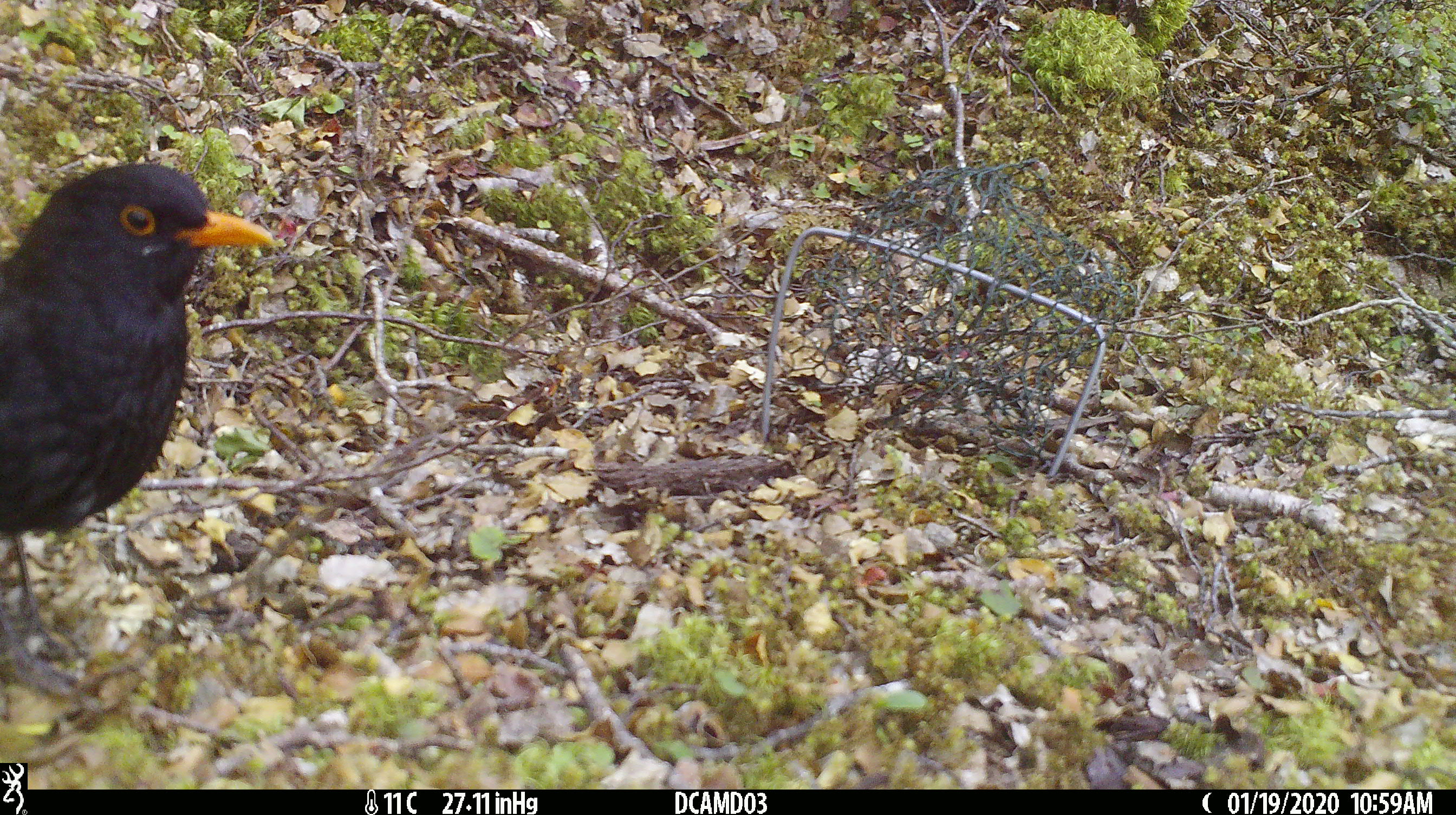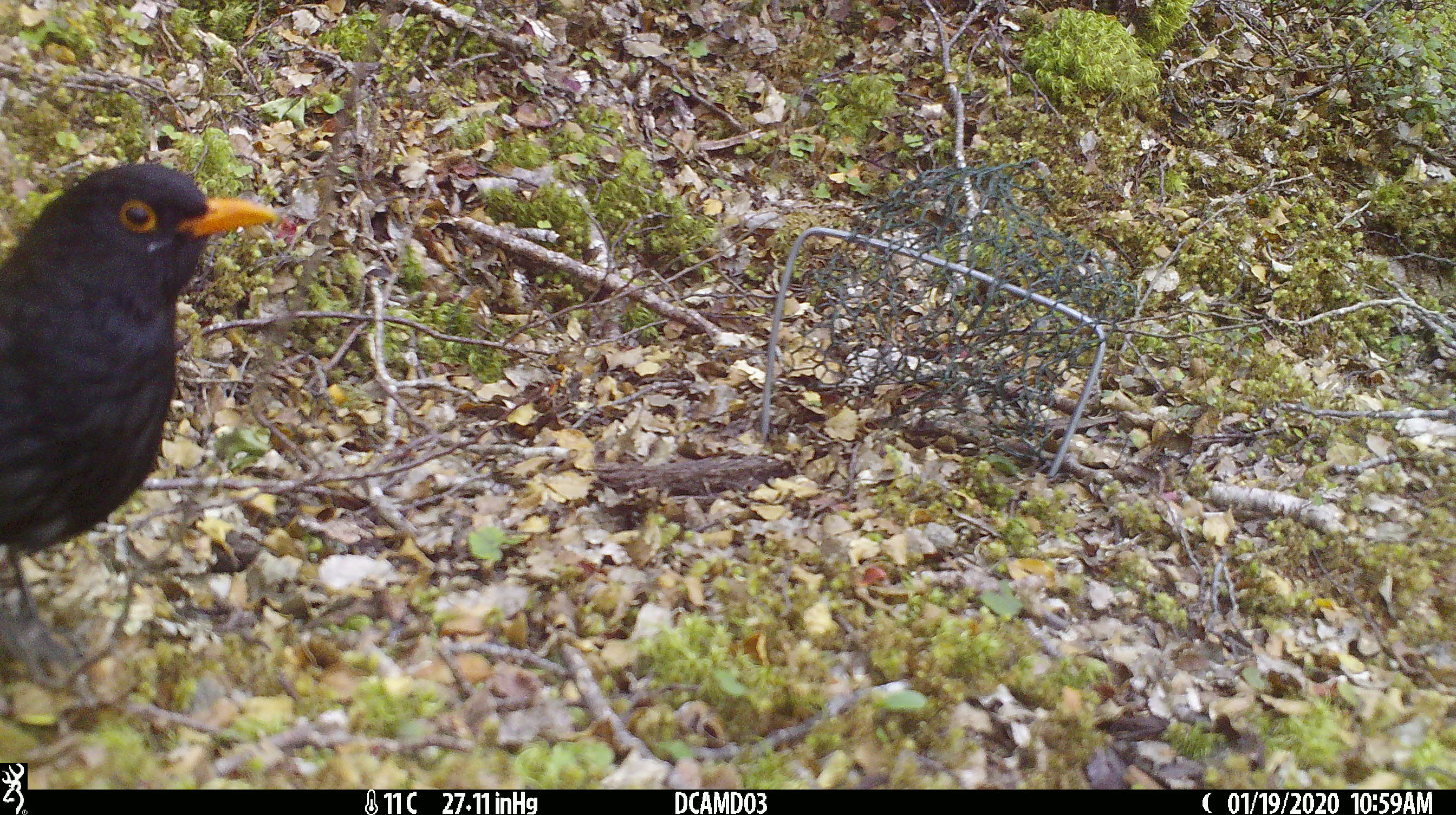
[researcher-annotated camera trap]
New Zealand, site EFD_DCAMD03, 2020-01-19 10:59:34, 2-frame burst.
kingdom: Animalia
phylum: Chordata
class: Aves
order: Passeriformes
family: Turdidae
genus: Turdus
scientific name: Turdus merula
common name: eurasian blackbird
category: blackbird